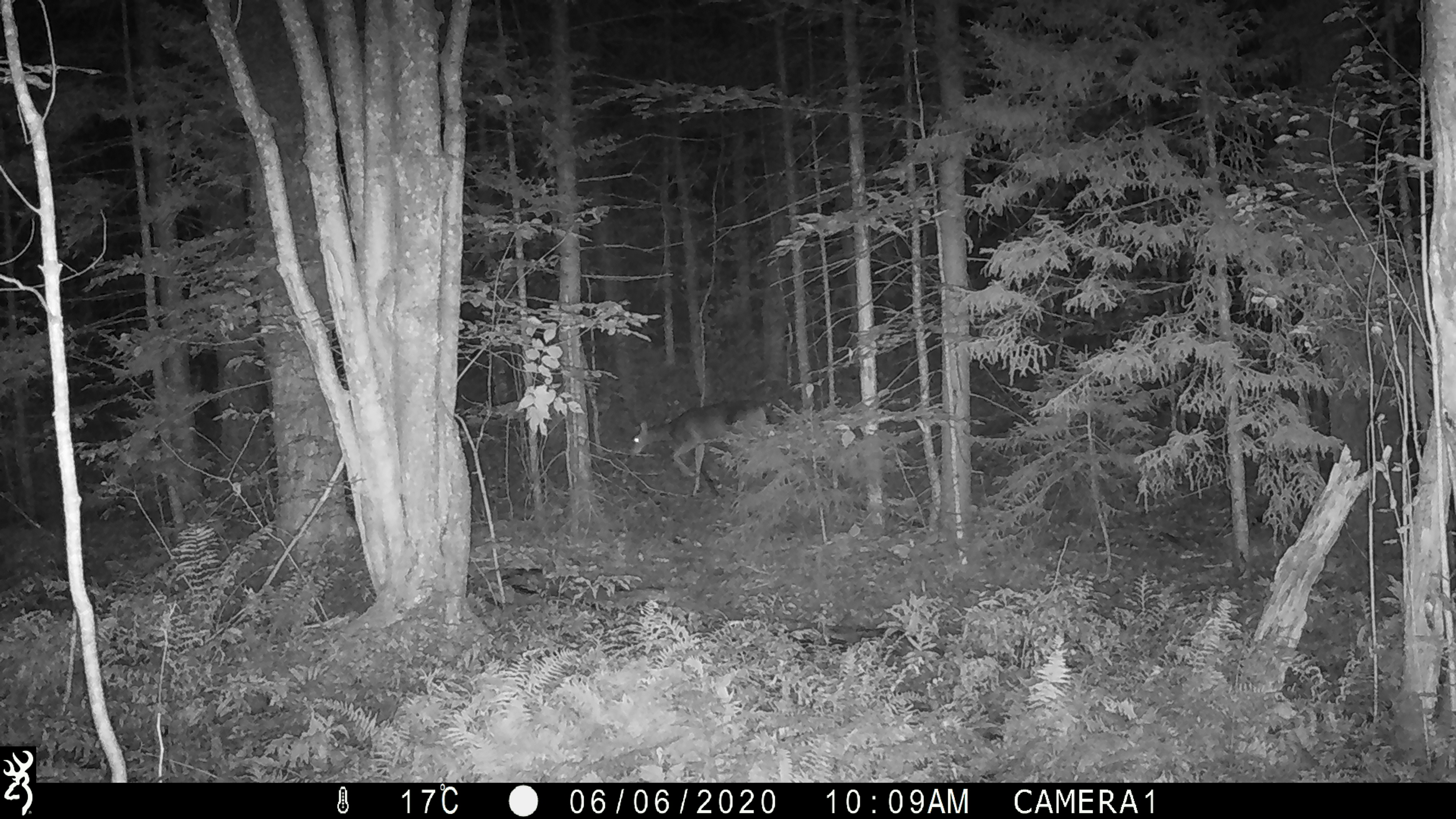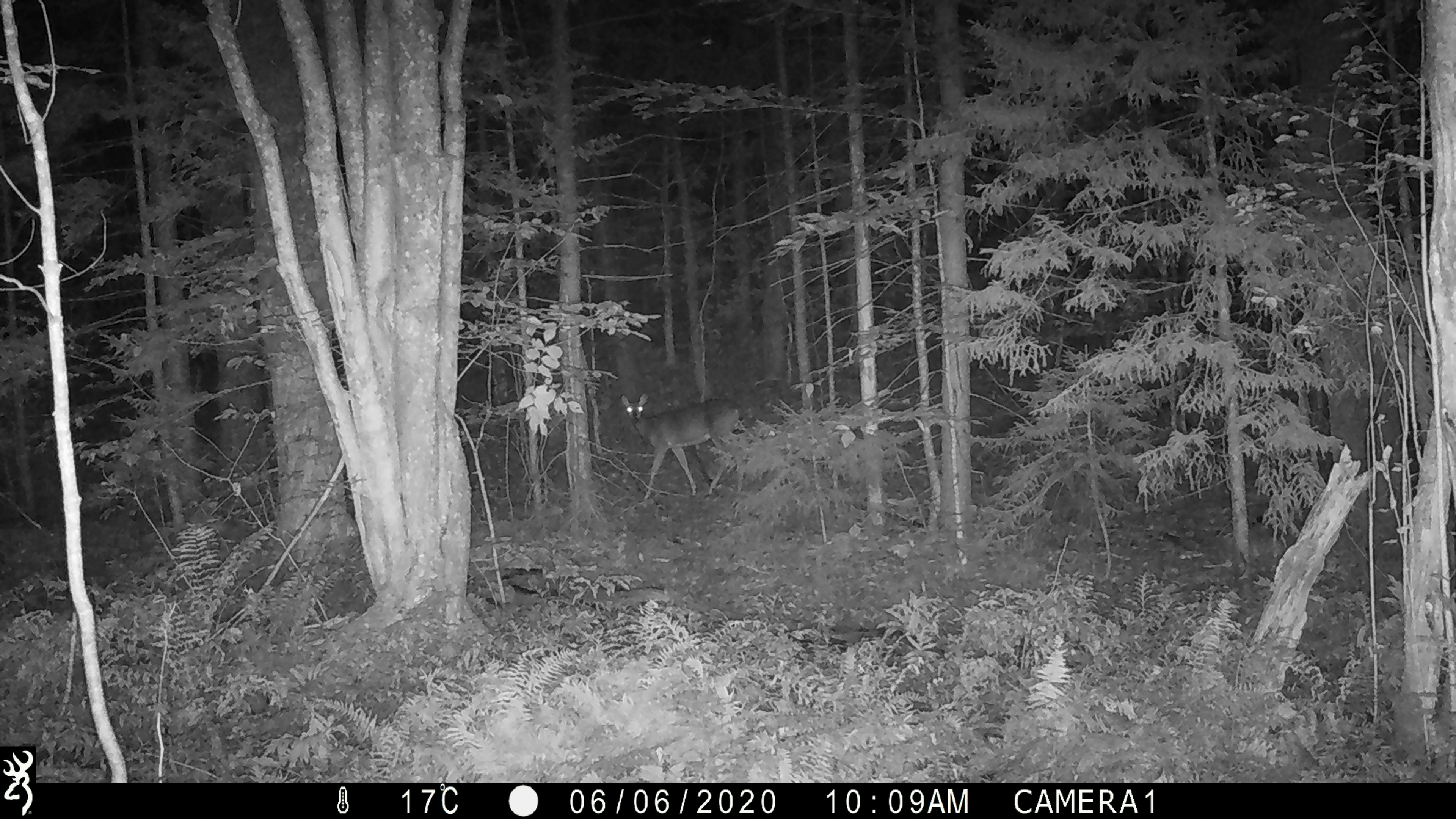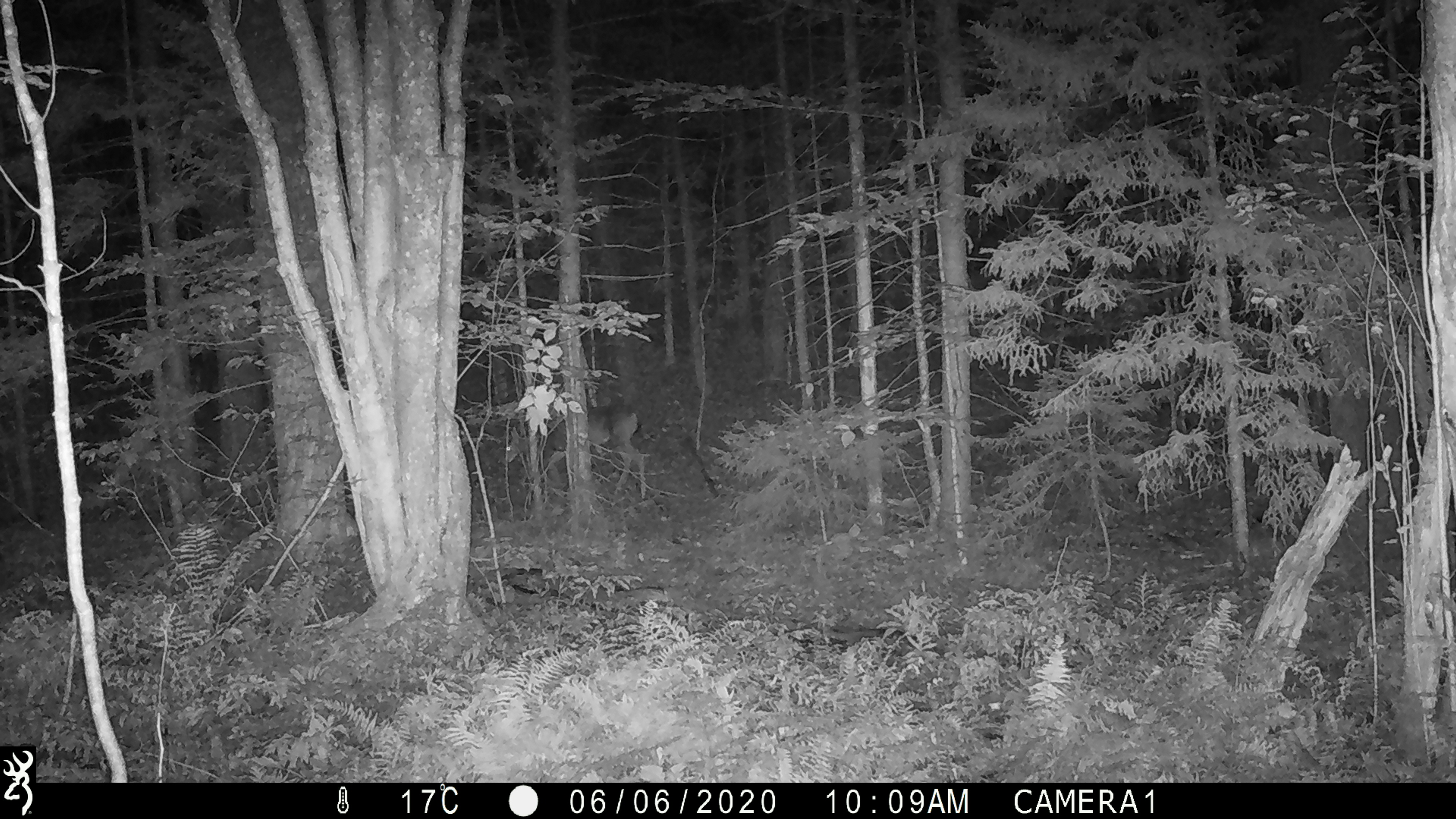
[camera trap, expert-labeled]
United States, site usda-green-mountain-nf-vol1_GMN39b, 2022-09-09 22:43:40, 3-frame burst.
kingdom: Animalia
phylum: Chordata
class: Mammalia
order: Artiodactyla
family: Cervidae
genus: Odocoileus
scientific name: Odocoileus virginianus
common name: white-tailed deer